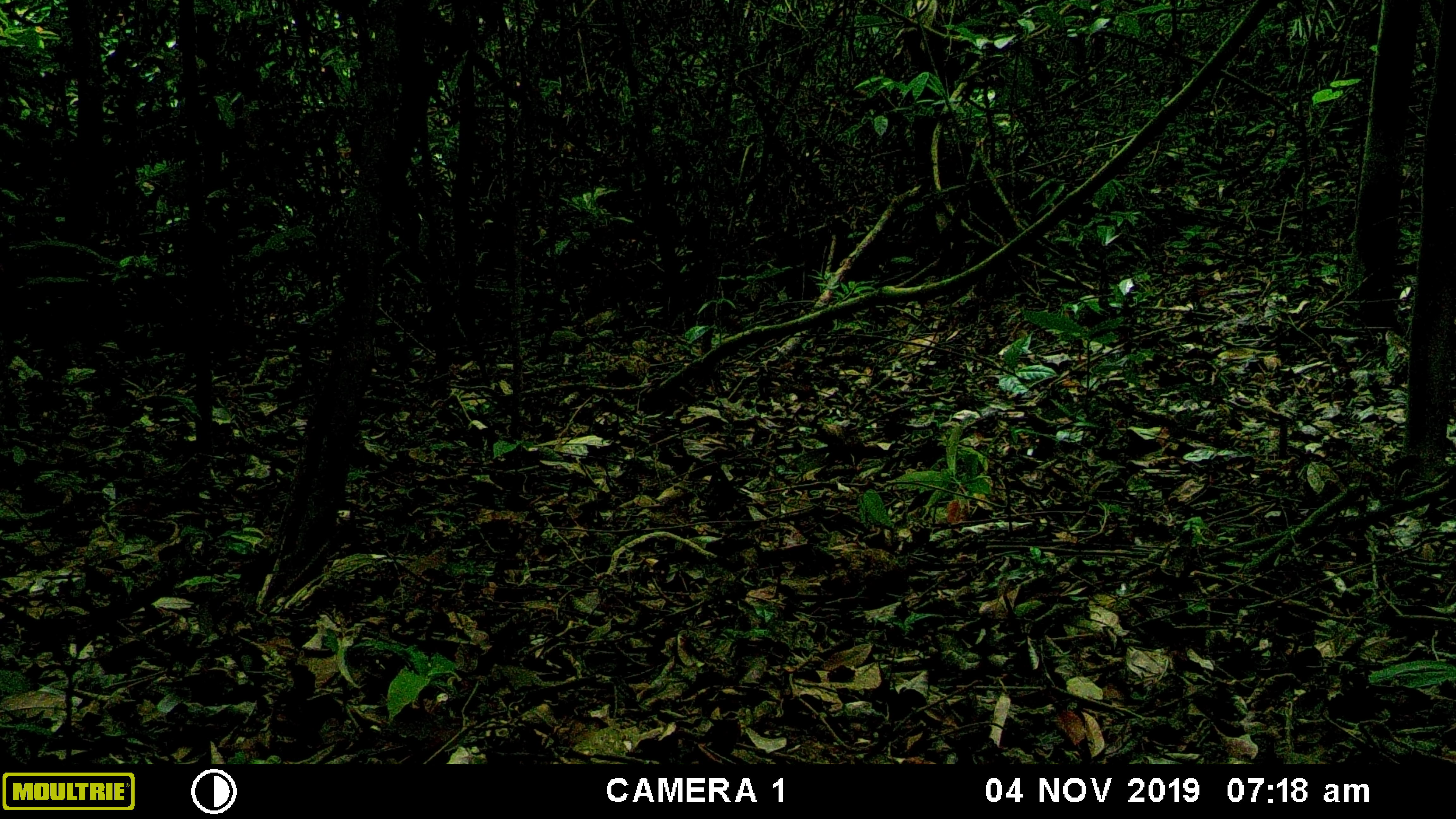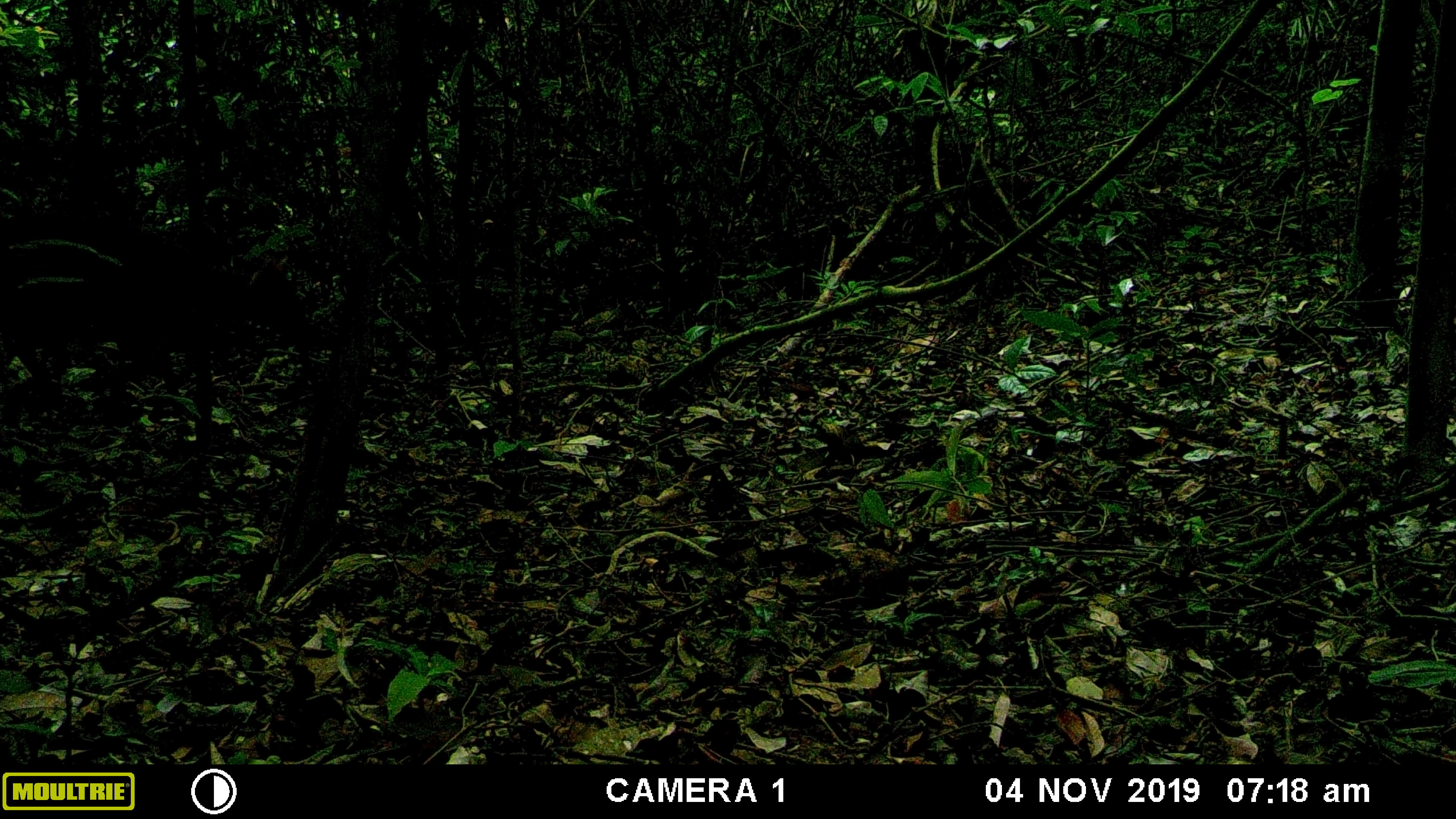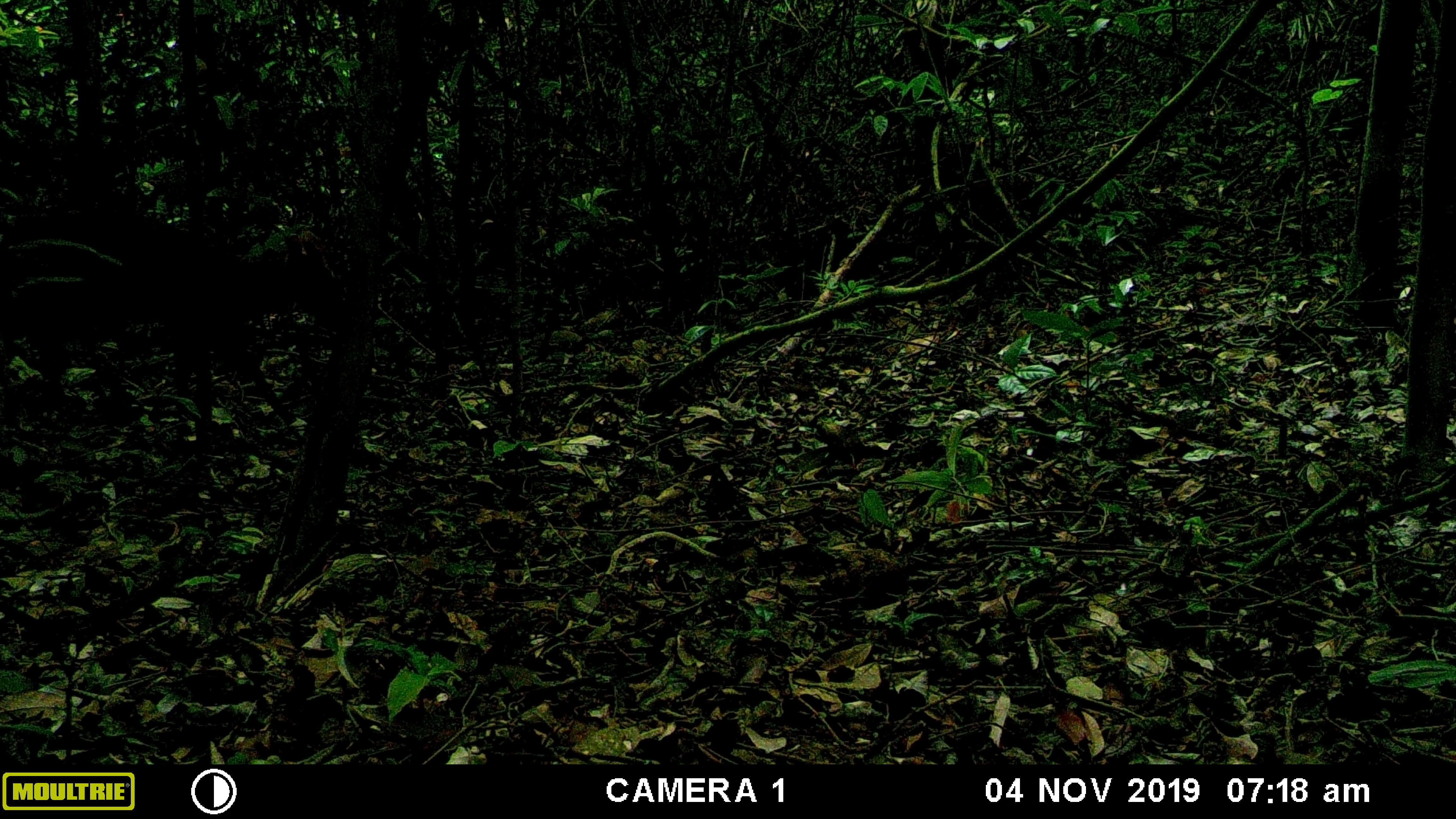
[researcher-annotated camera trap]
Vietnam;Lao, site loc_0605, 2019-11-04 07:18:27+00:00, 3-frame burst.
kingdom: Animalia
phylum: Chordata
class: Mammalia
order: Artiodactyla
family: Cervidae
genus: Muntiacus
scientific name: Muntiacus rooseveltorum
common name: roosevelt's muntjac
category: roosevelts muntjac group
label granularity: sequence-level